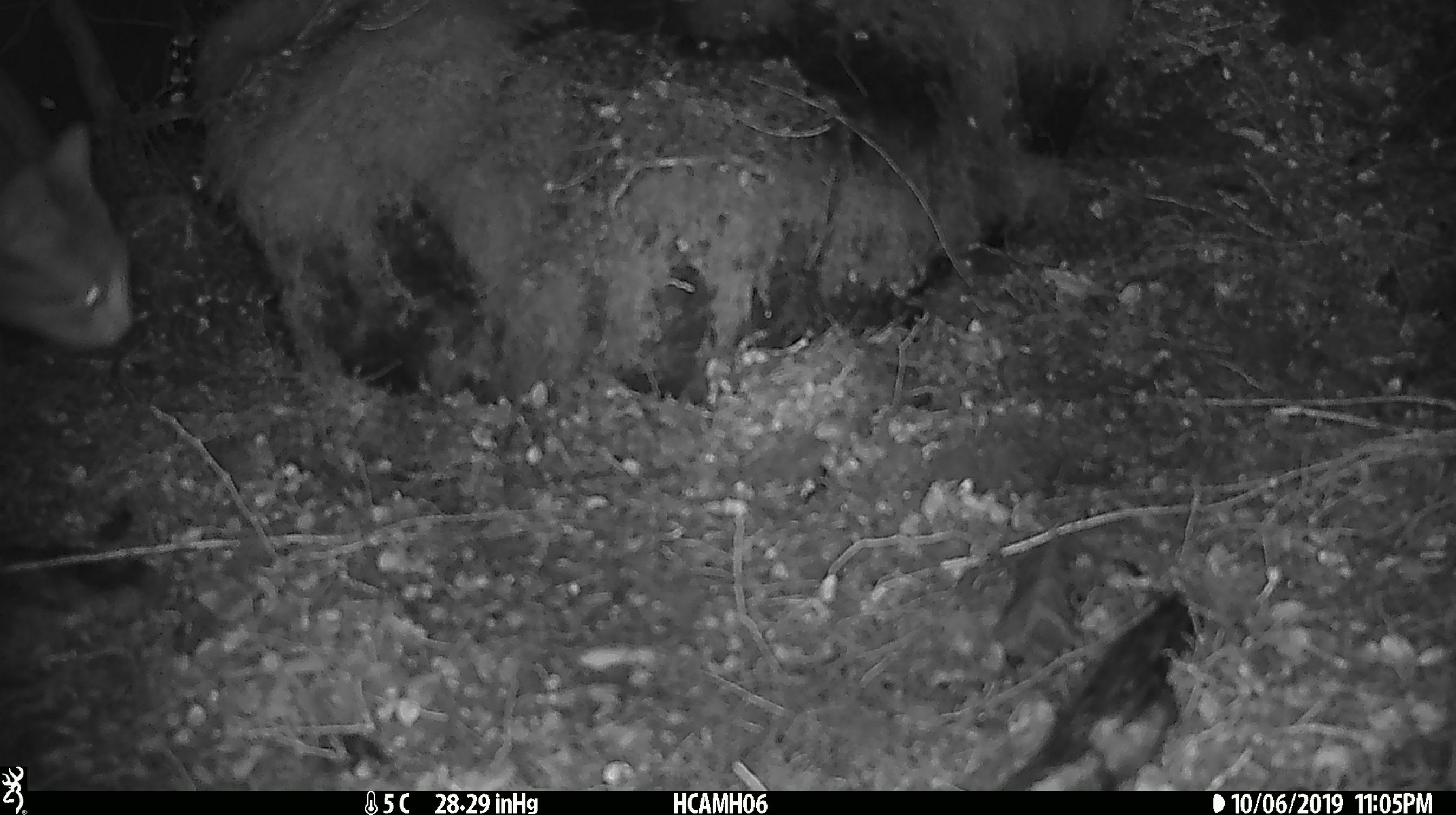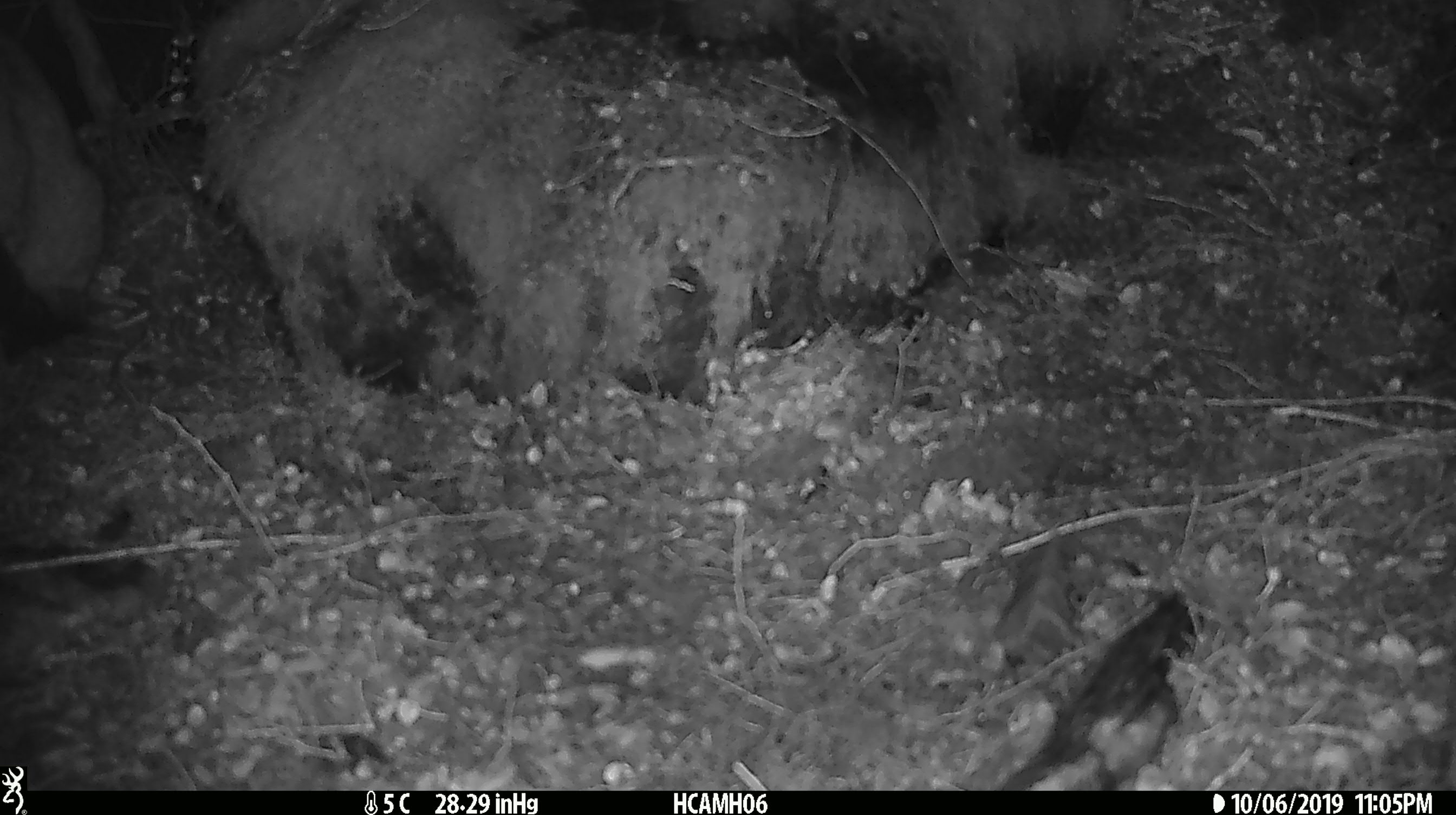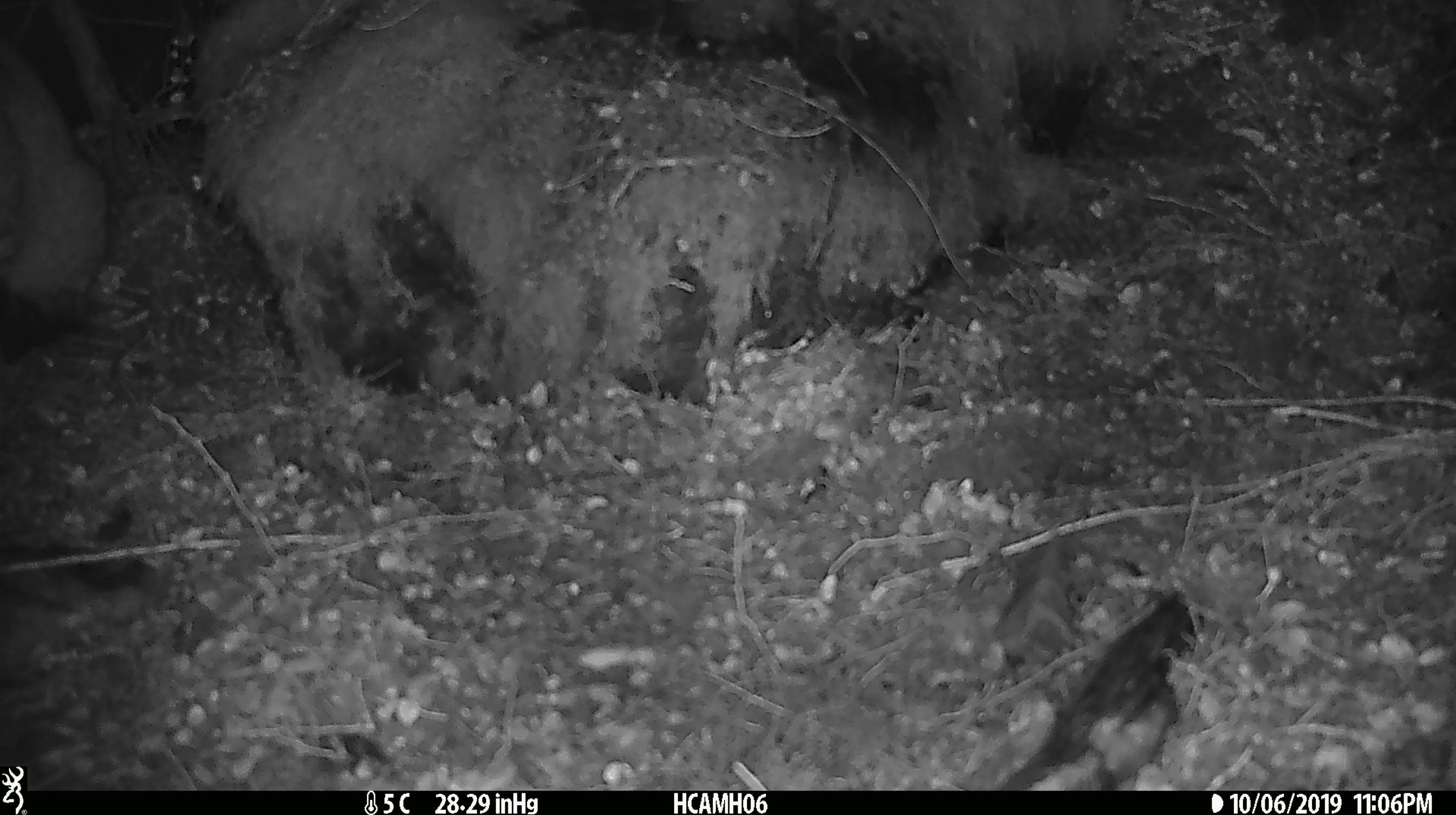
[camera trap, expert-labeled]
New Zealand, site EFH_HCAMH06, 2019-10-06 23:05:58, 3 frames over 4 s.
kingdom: Animalia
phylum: Chordata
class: Mammalia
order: Carnivora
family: Felidae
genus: Felis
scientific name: Felis catus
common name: domestic cat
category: cat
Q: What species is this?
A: Cat (domestic cat) (Felis catus).